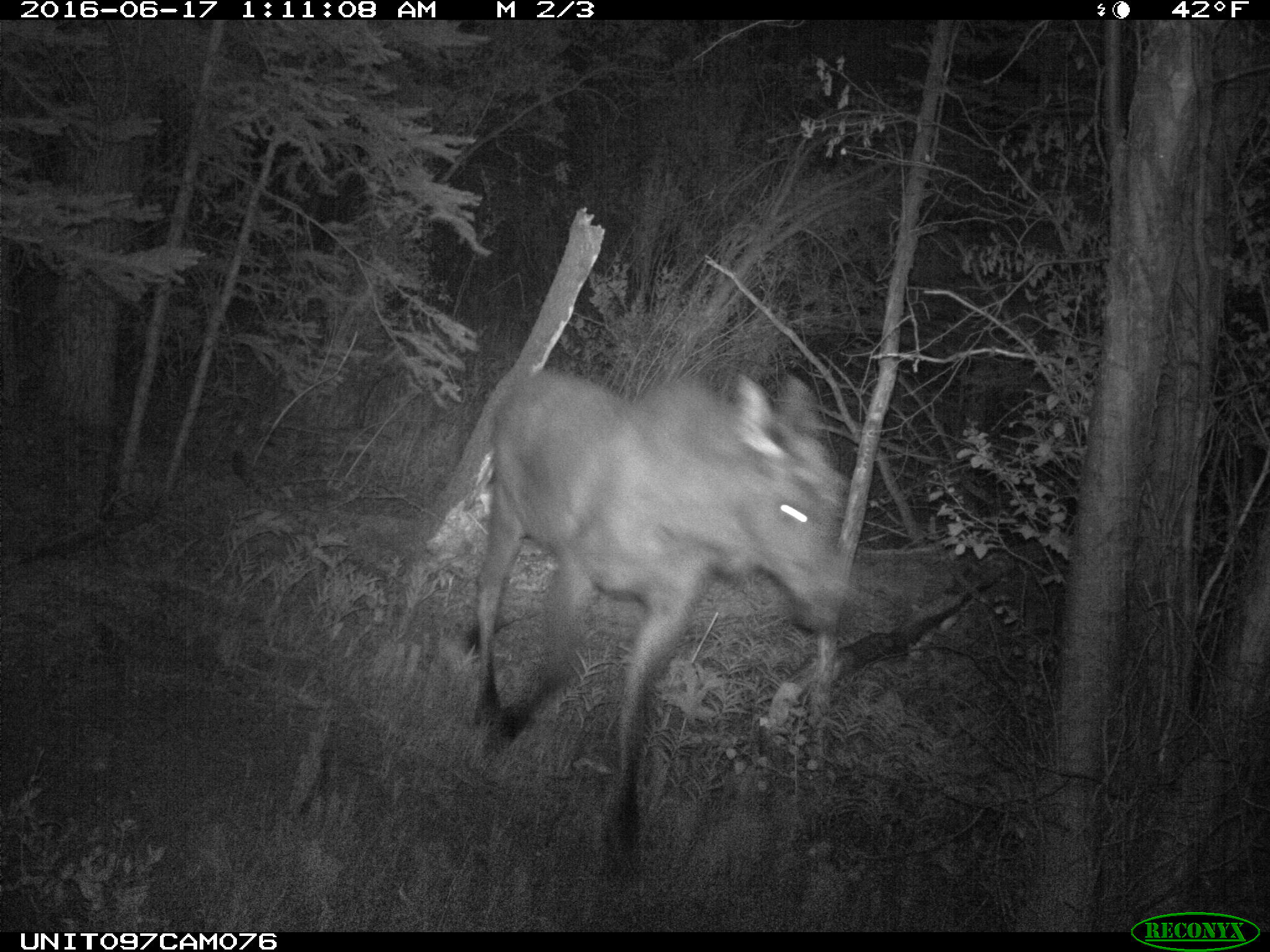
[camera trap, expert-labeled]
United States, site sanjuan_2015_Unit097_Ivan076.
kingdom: Animalia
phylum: Chordata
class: Mammalia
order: Artiodactyla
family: Cervidae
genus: Alces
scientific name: Alces alces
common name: moose